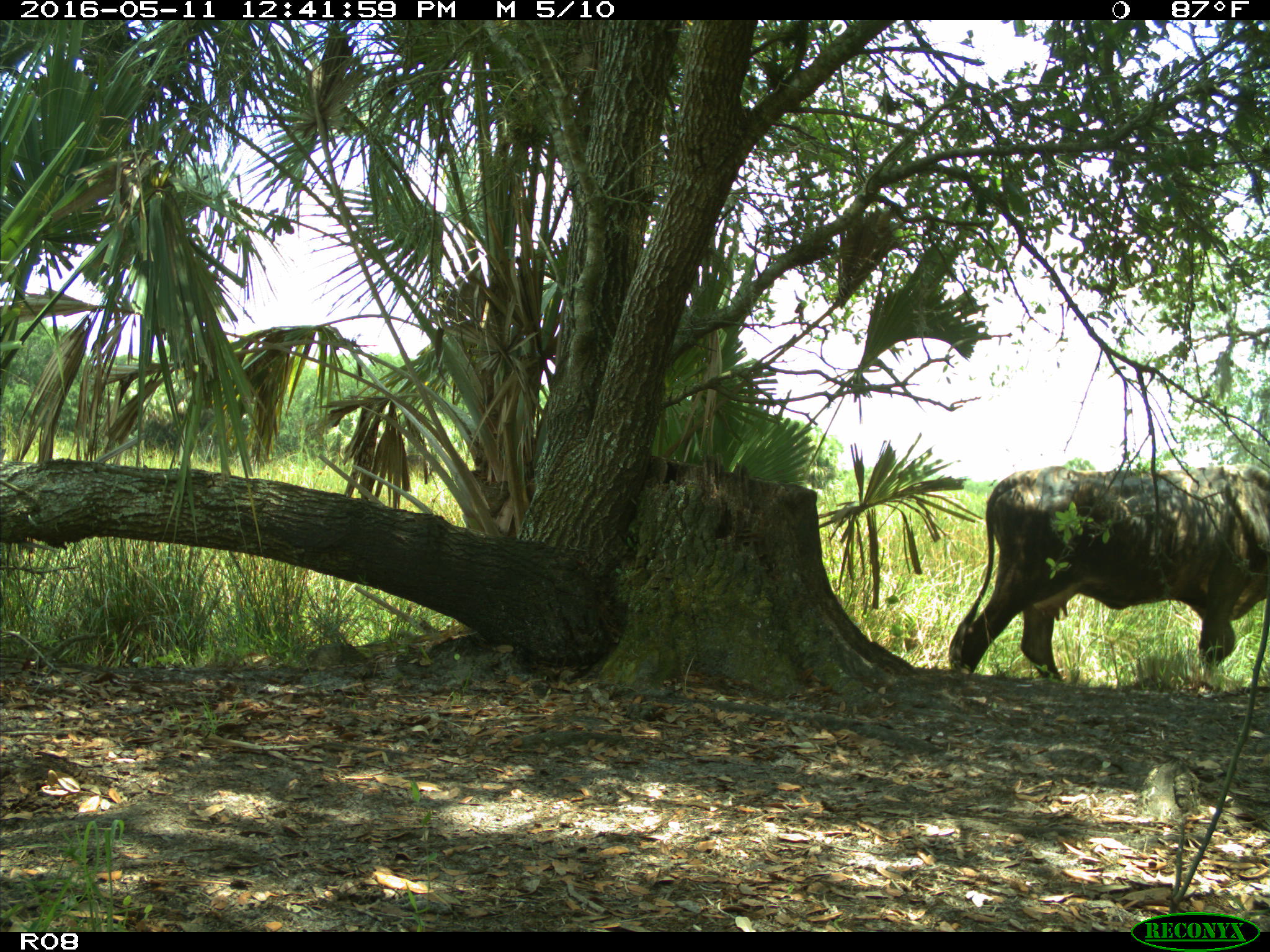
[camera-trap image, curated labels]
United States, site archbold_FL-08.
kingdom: Animalia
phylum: Chordata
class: Mammalia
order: Artiodactyla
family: Bovidae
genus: Bos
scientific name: Bos taurus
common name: domestic cow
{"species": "Bos taurus (domestic cow)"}